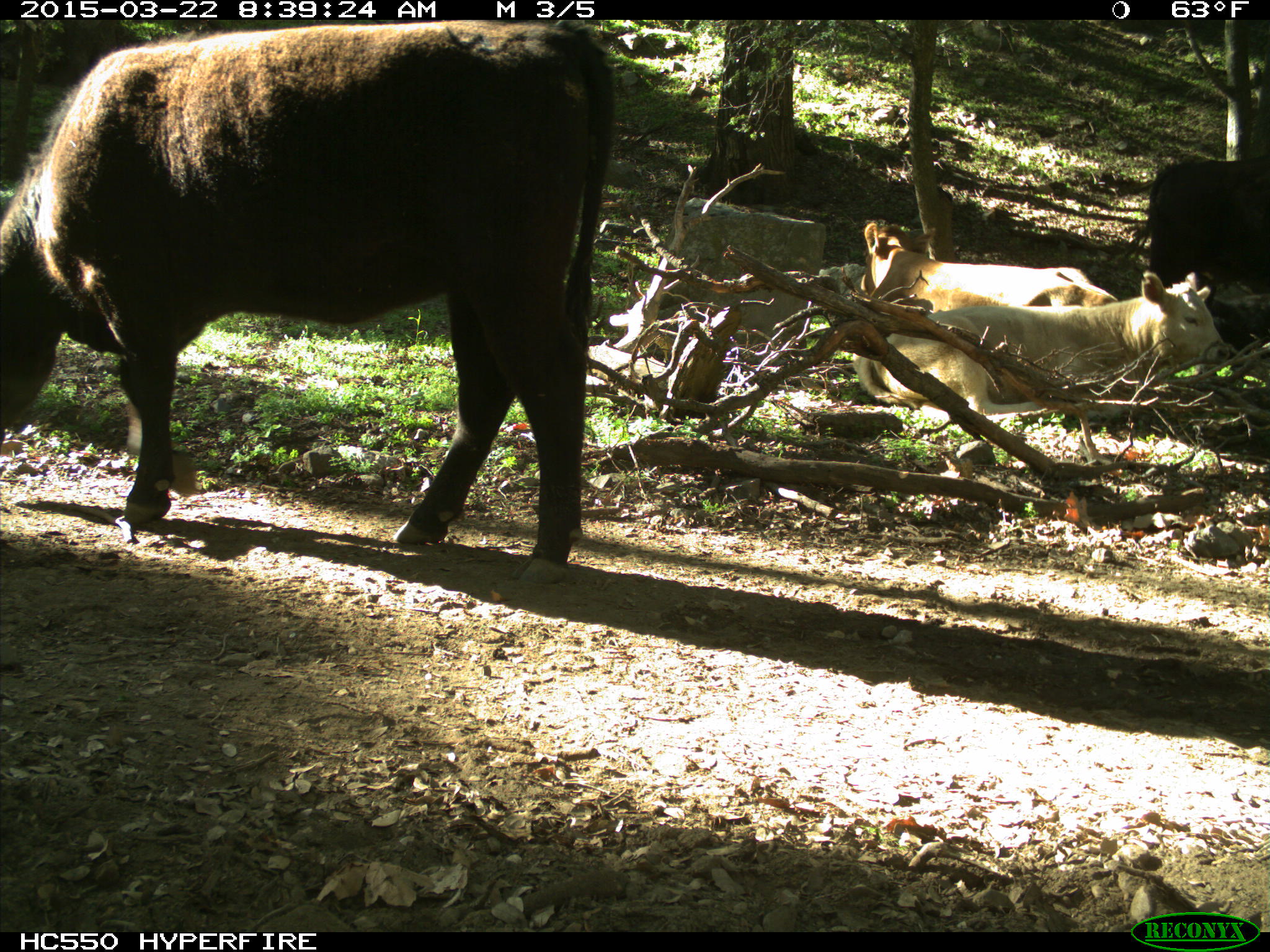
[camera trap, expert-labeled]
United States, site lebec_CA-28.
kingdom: Animalia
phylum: Chordata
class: Mammalia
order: Artiodactyla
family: Bovidae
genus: Bos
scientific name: Bos taurus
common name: domestic cow